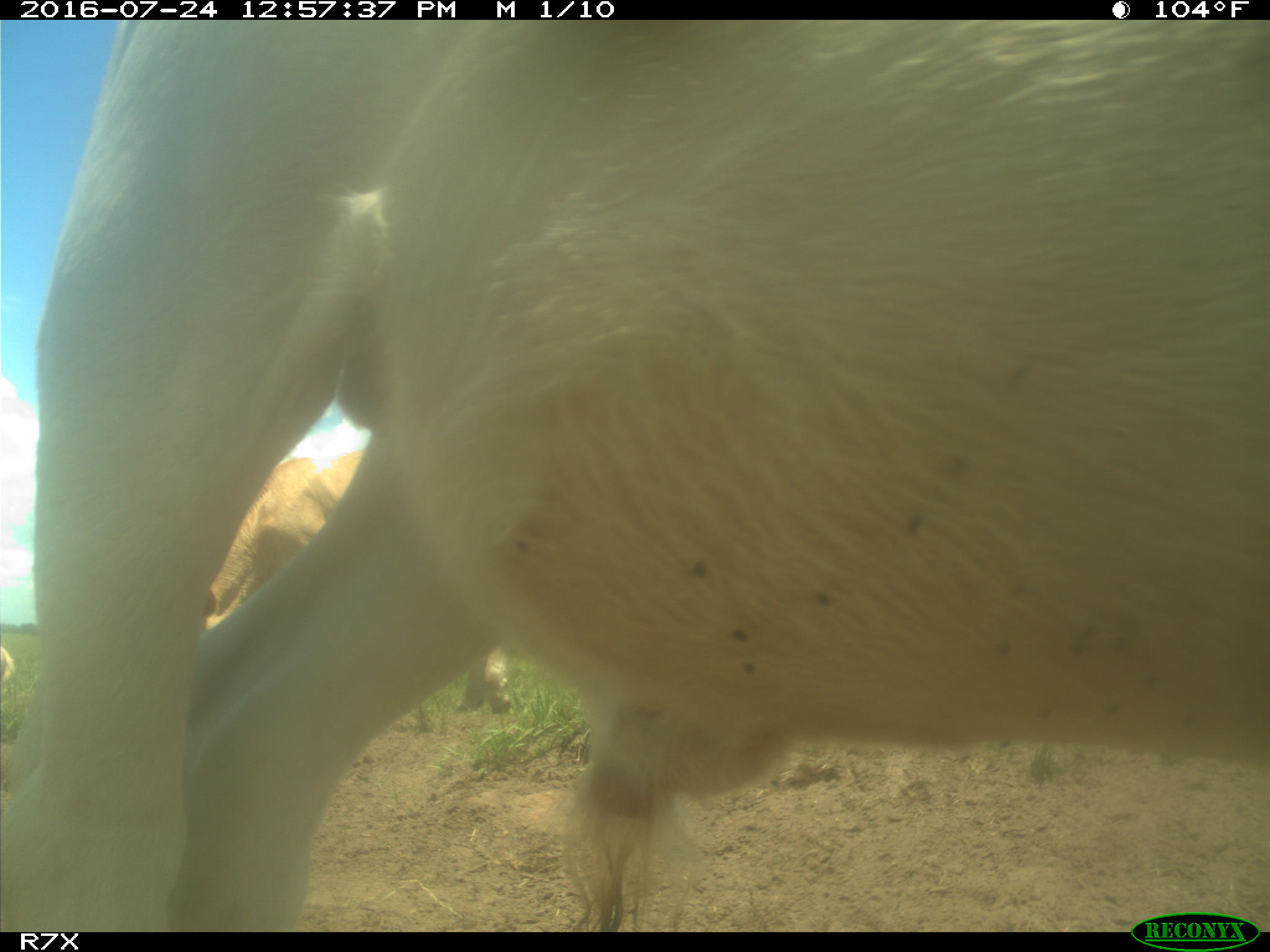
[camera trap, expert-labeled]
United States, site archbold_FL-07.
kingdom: Animalia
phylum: Chordata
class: Mammalia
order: Artiodactyla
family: Bovidae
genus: Bos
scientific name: Bos taurus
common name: domestic cow